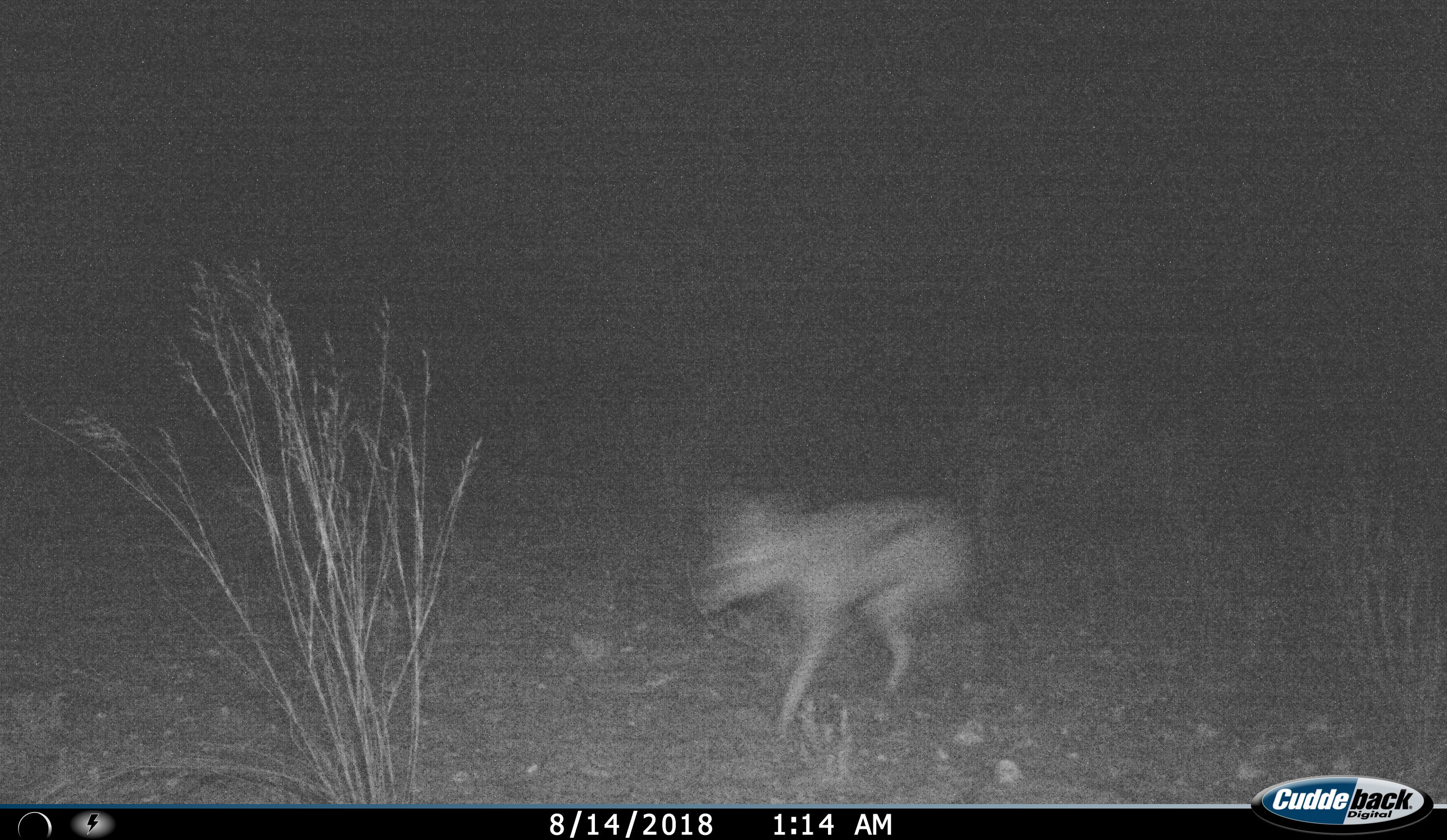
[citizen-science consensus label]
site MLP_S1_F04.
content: unidentified animal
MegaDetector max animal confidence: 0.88